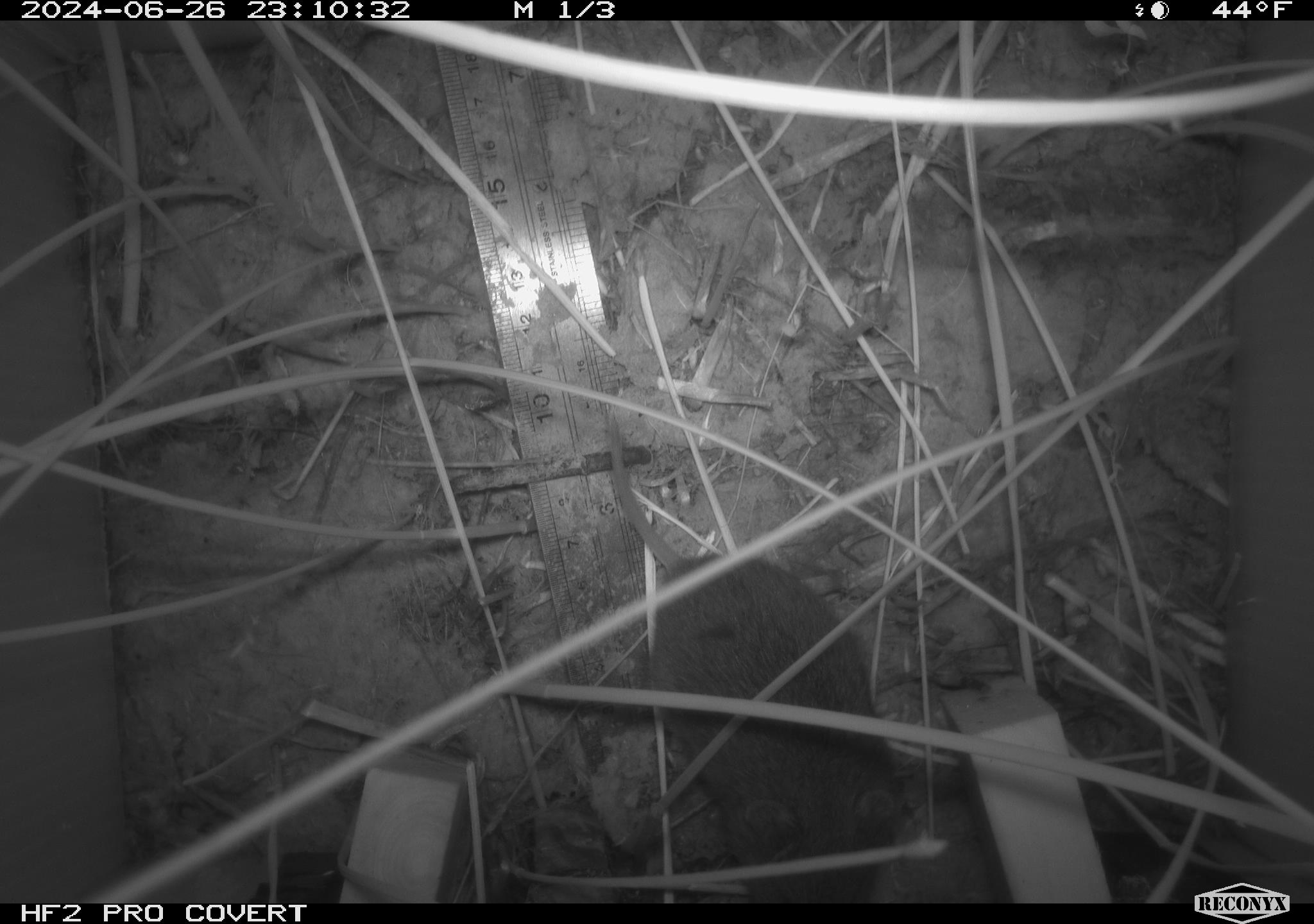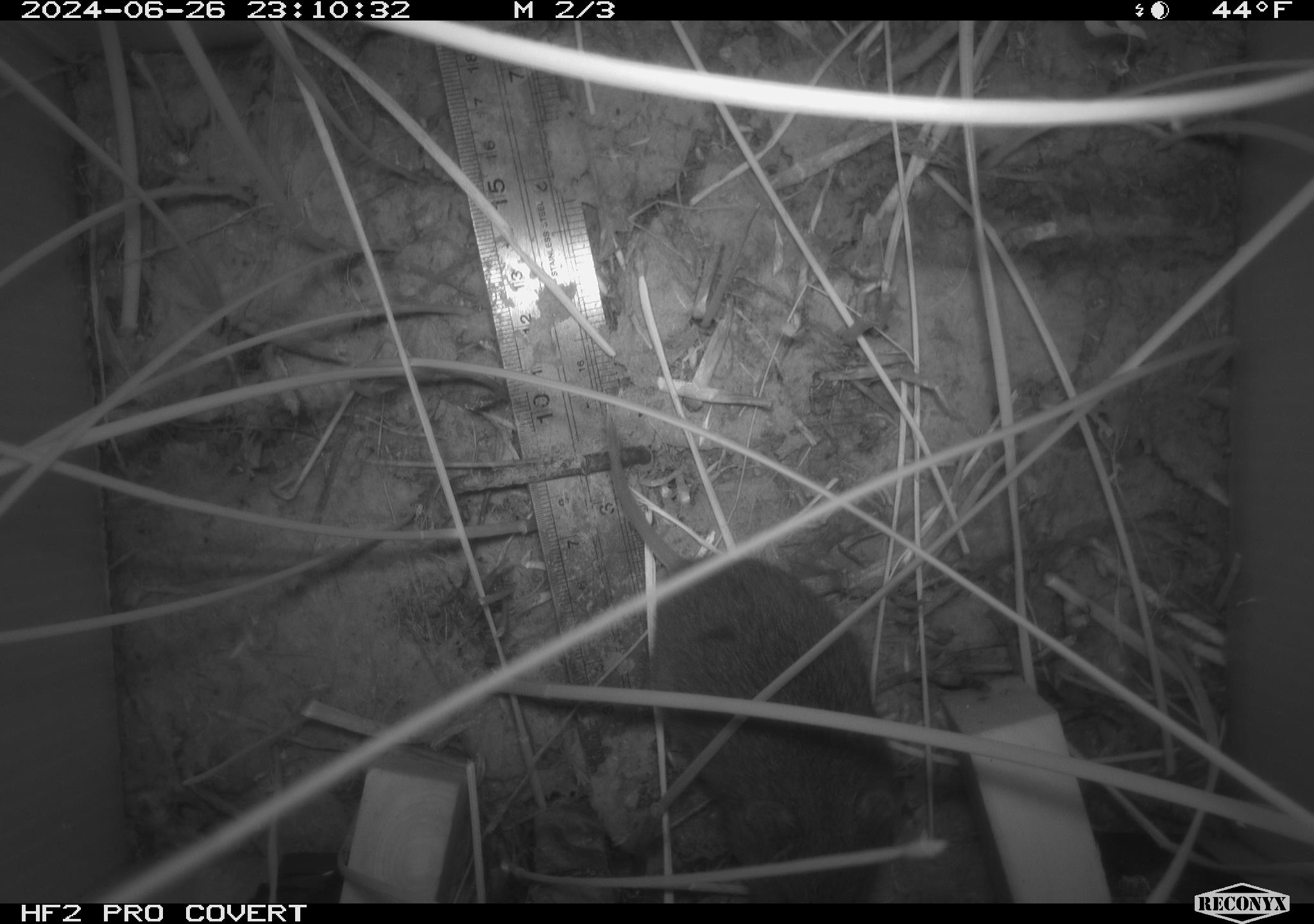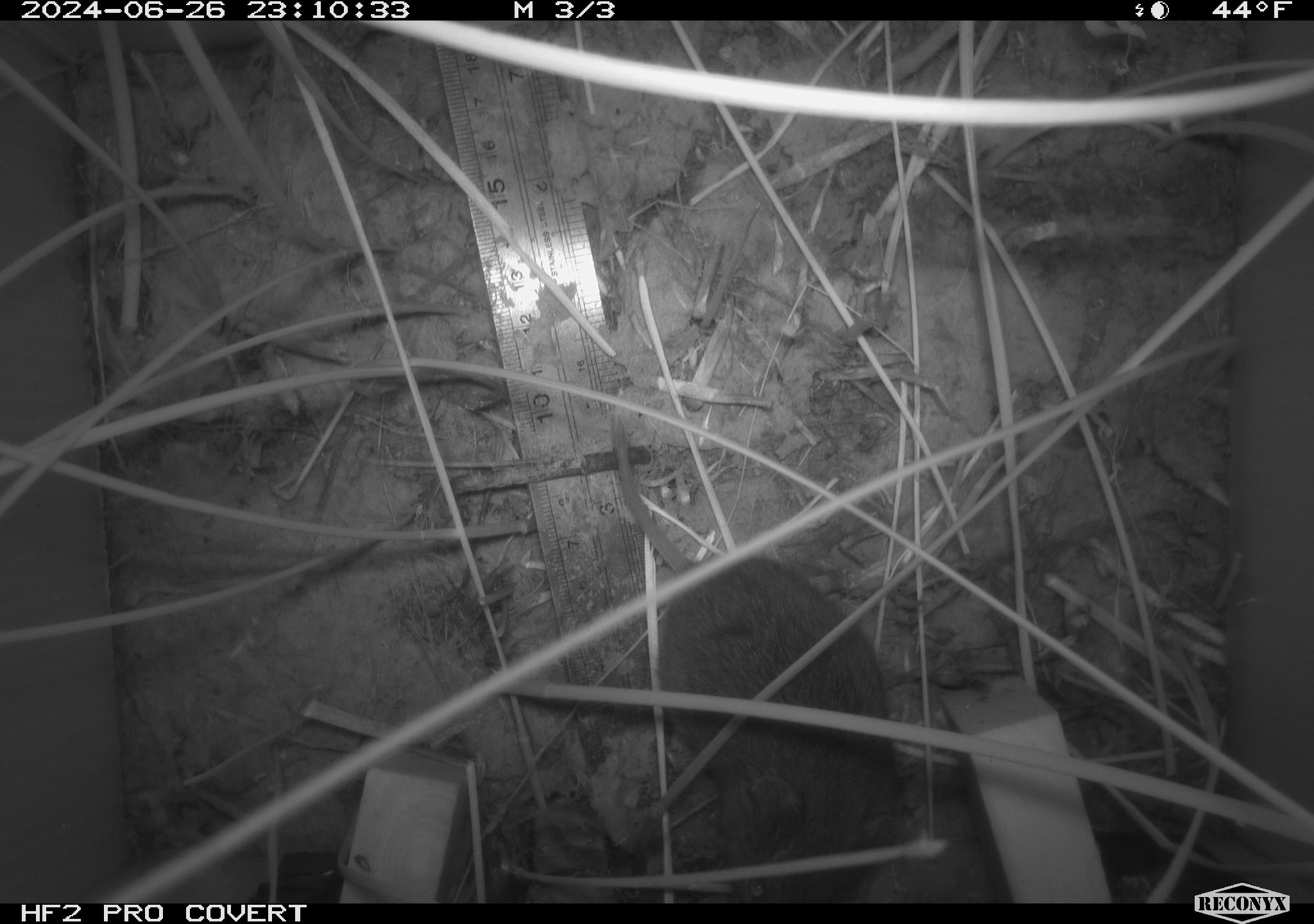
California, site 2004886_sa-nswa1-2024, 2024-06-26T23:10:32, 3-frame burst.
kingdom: Animalia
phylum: Chordata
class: Mammalia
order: Rodentia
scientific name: Rodentia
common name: rodent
Rodent (Rodentia).